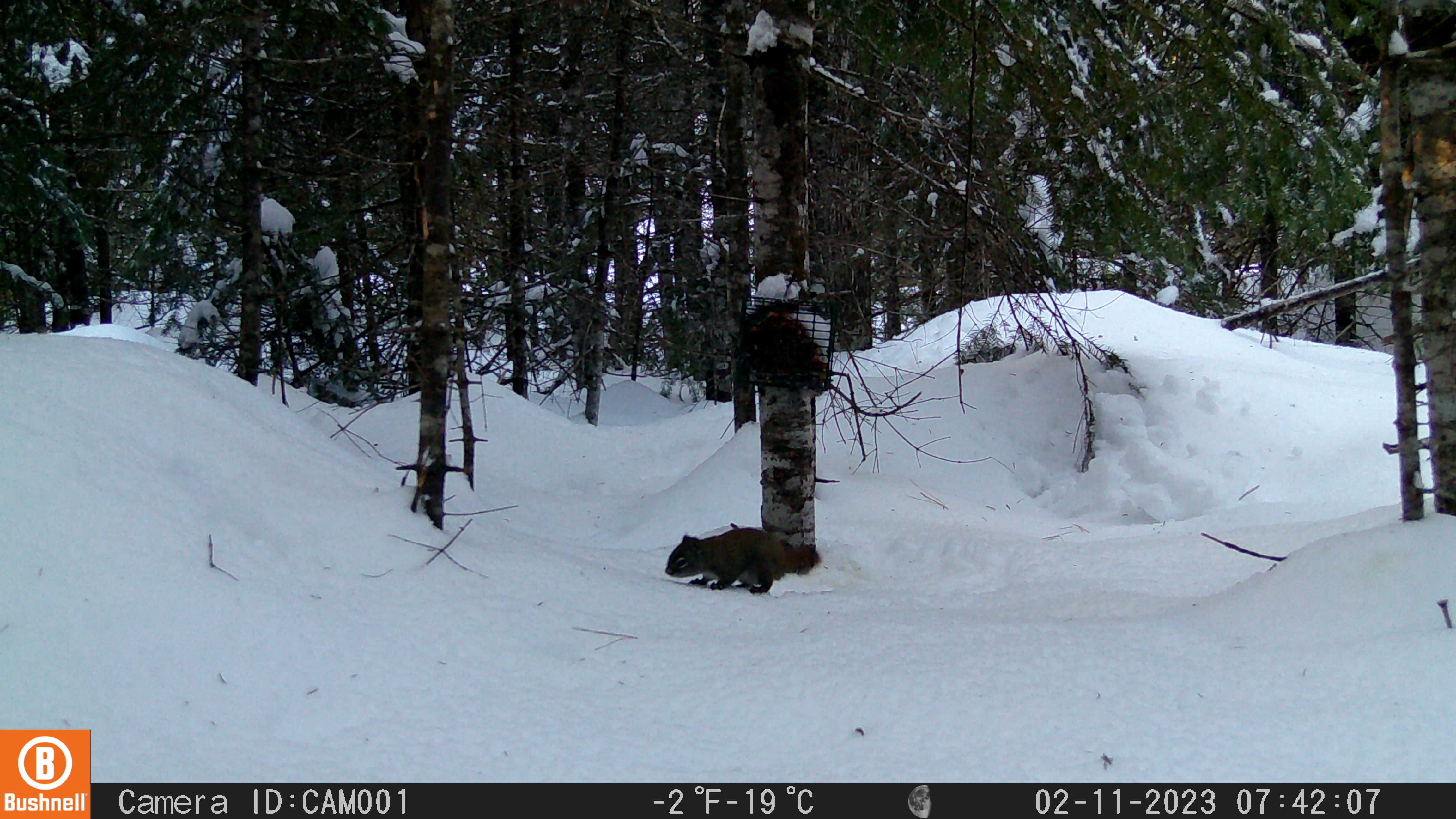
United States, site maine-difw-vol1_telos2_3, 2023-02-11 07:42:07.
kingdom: Animalia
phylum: Chordata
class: Mammalia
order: Rodentia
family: Sciuridae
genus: Tamiasciurus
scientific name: Tamiasciurus hudsonicus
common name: red squirrel